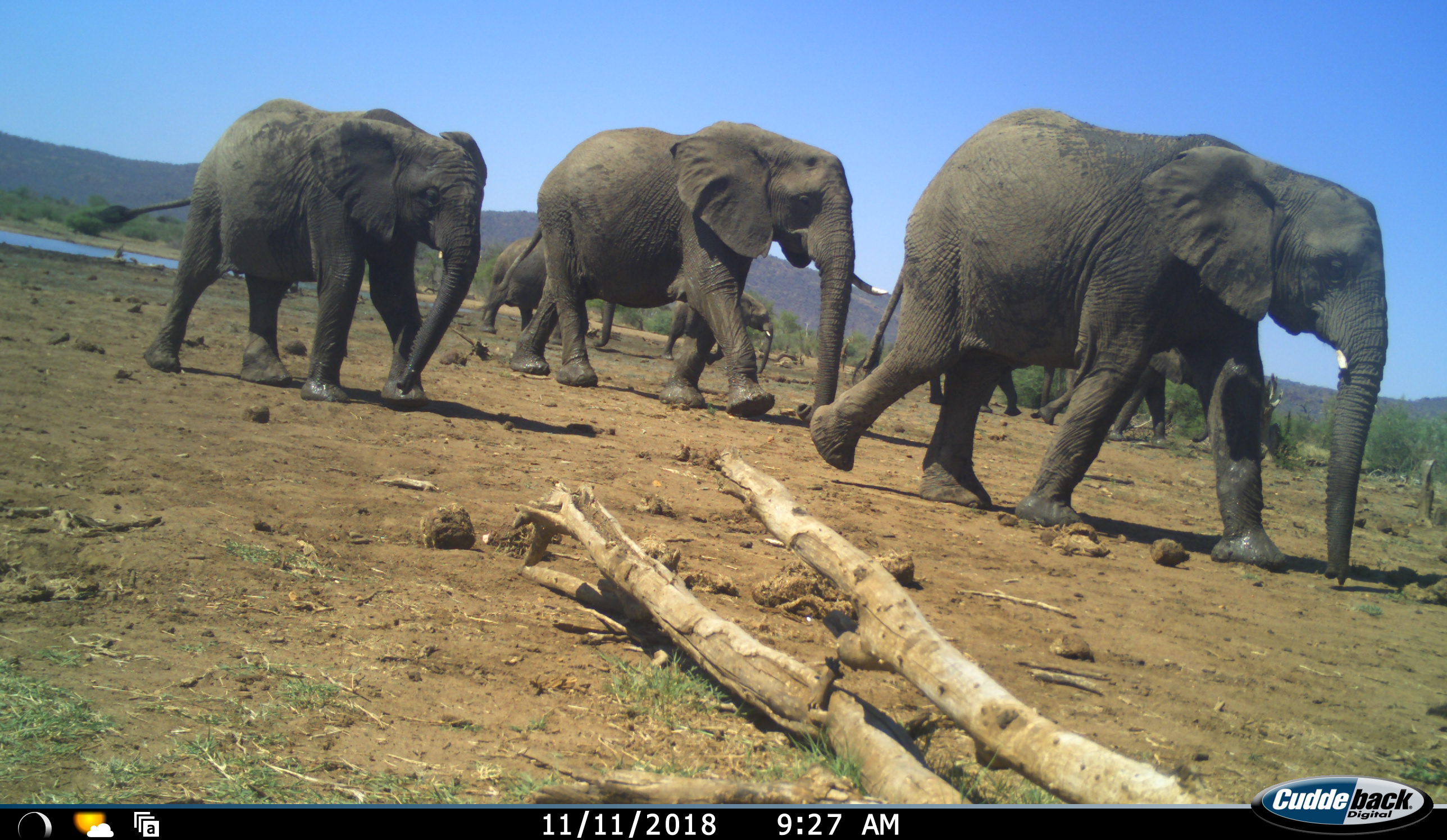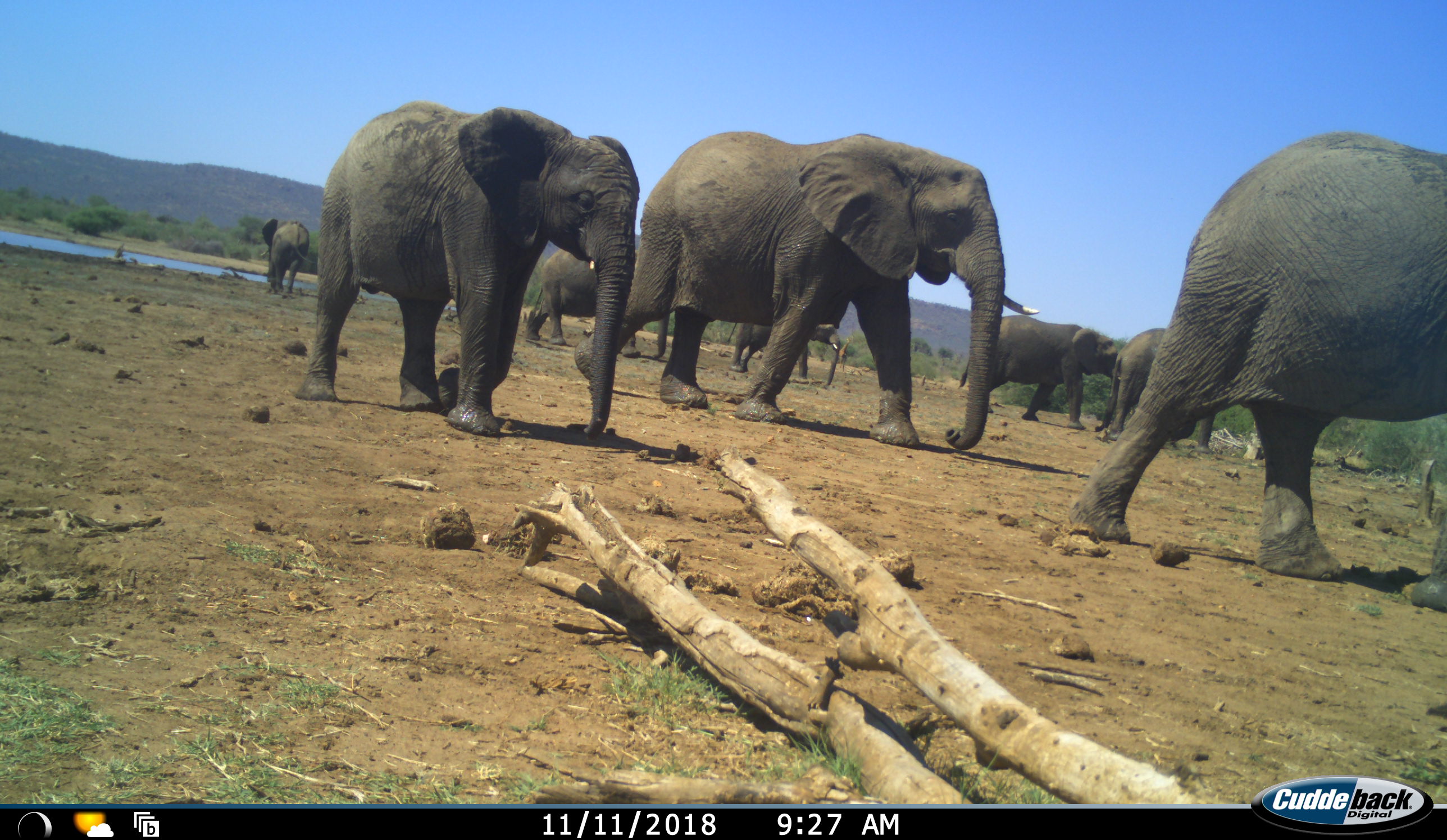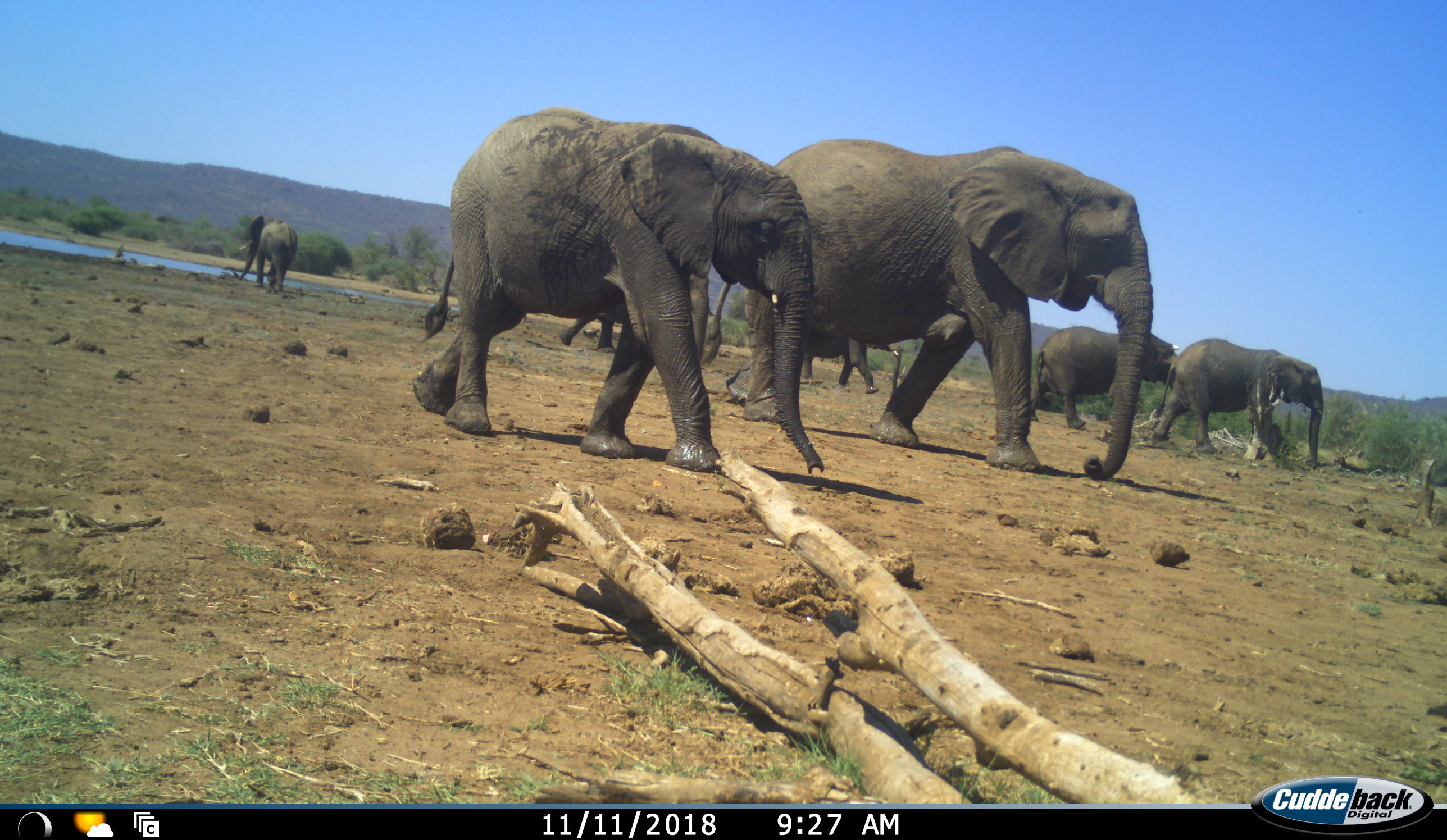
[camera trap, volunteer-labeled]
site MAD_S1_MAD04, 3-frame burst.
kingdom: Animalia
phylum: Chordata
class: Mammalia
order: Proboscidea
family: Elephantidae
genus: Loxodonta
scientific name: Loxodonta africana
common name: african bush elephant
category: elephant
Elephant (african bush elephant) (Loxodonta africana), count 8. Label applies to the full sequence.